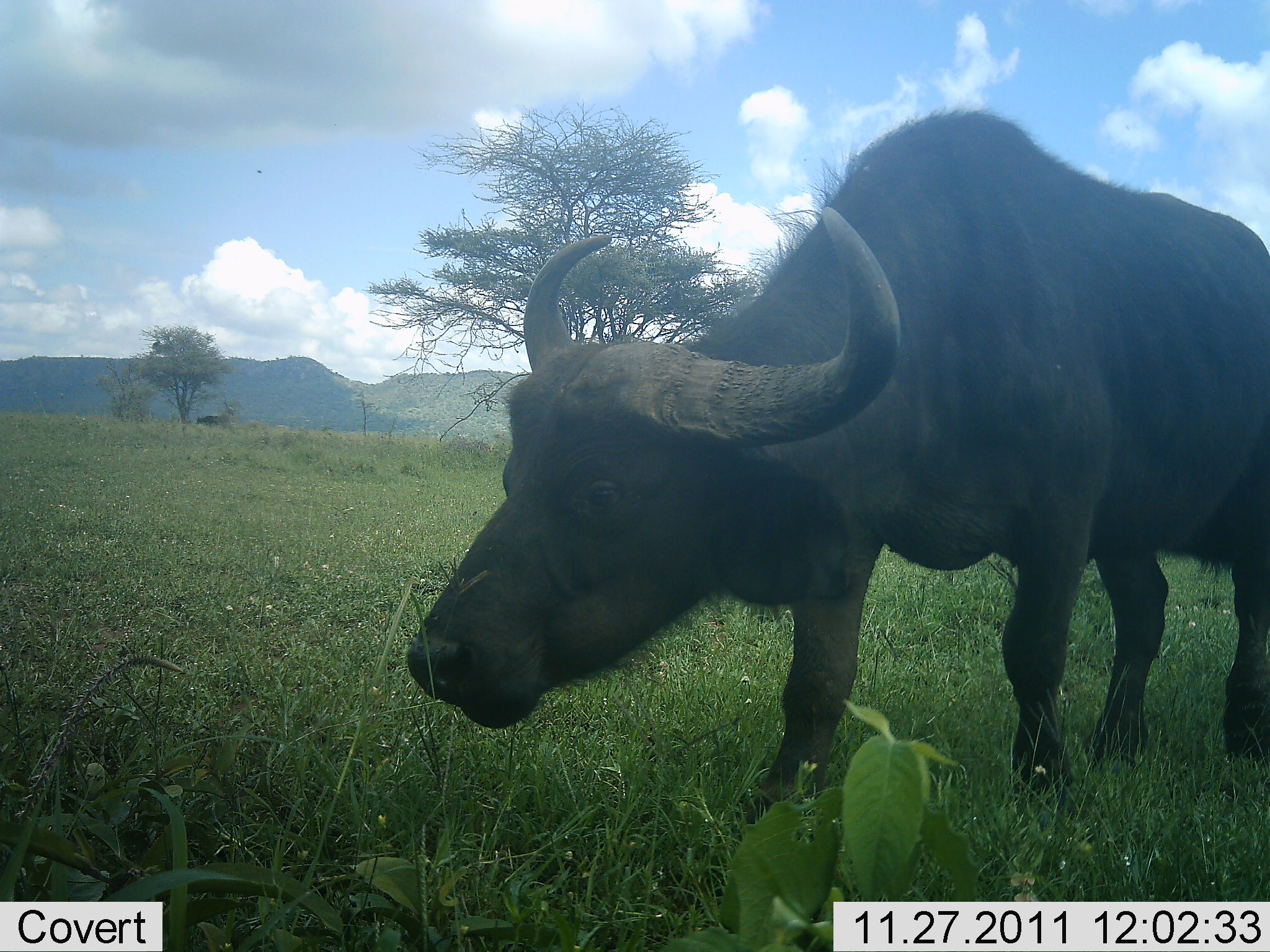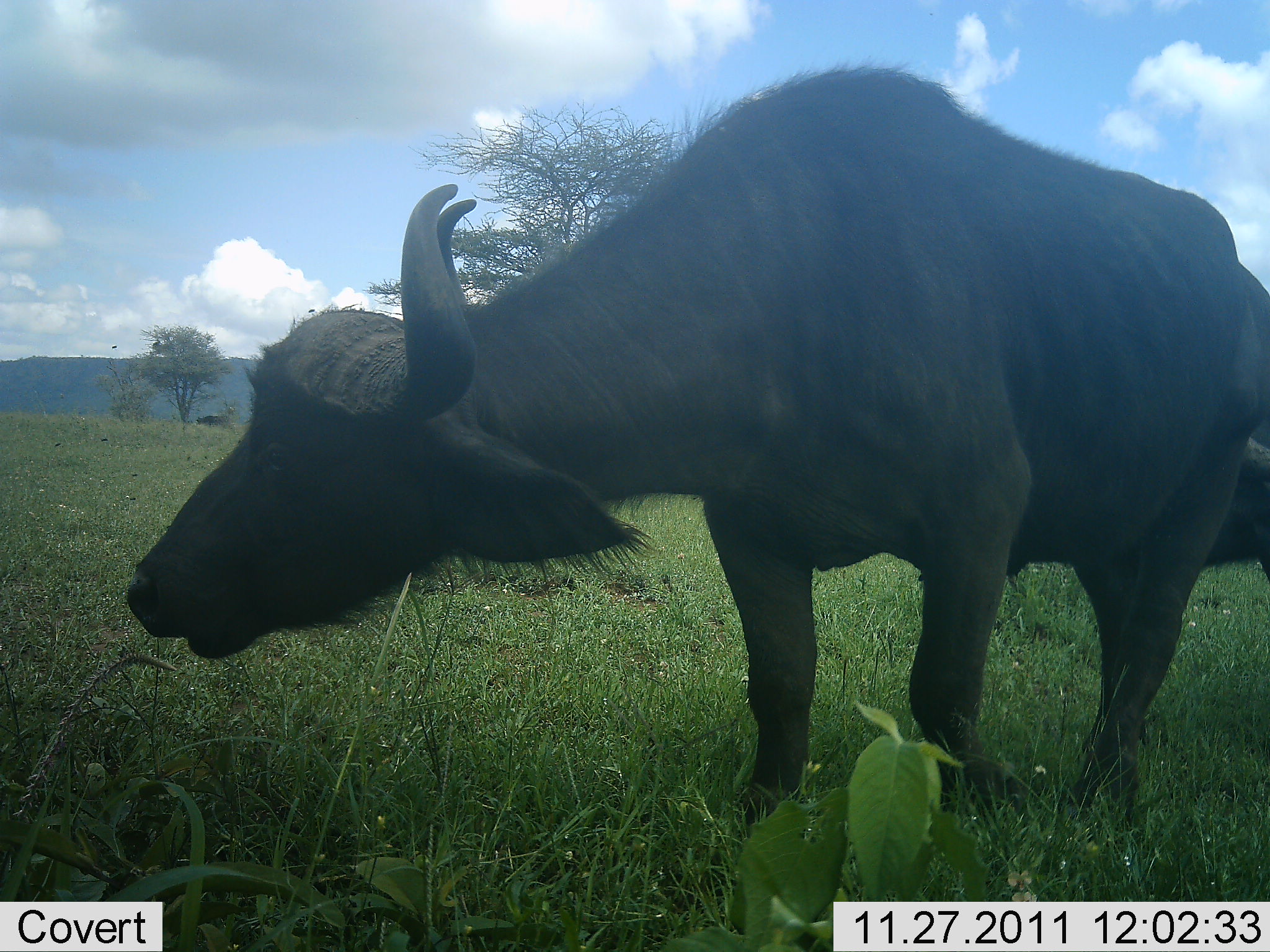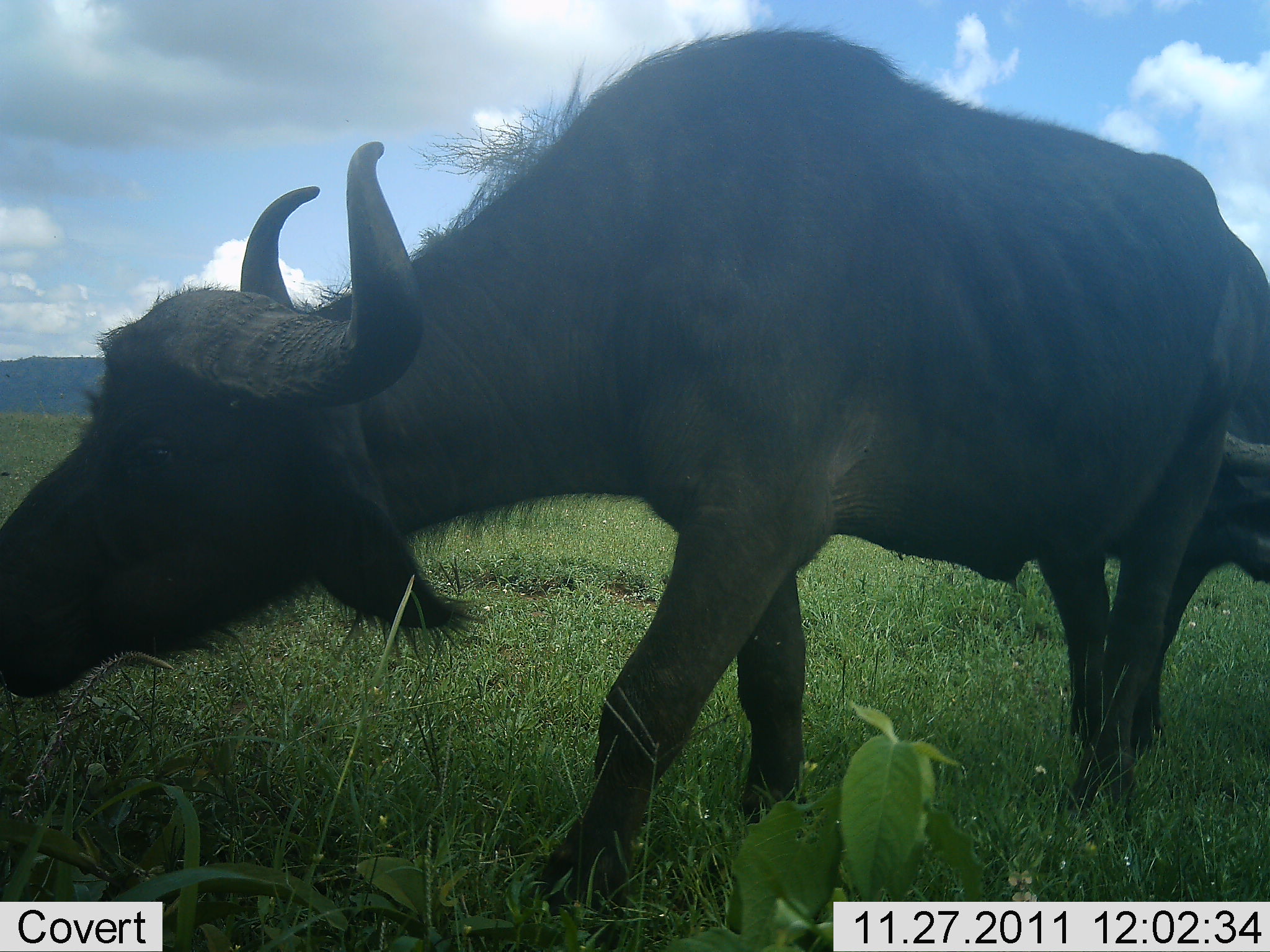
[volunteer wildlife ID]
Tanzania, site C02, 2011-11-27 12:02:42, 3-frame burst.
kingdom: Animalia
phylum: Chordata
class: Mammalia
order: Artiodactyla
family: Bovidae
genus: Syncerus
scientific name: Syncerus caffer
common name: cape buffalo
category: buffalo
Buffalo (cape buffalo) (Syncerus caffer), count 2. Behavior (volunteer vote fractions): standing 21%, resting 0%, moving 84%, interacting 0%. Young present (vote fraction): 0%. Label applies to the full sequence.